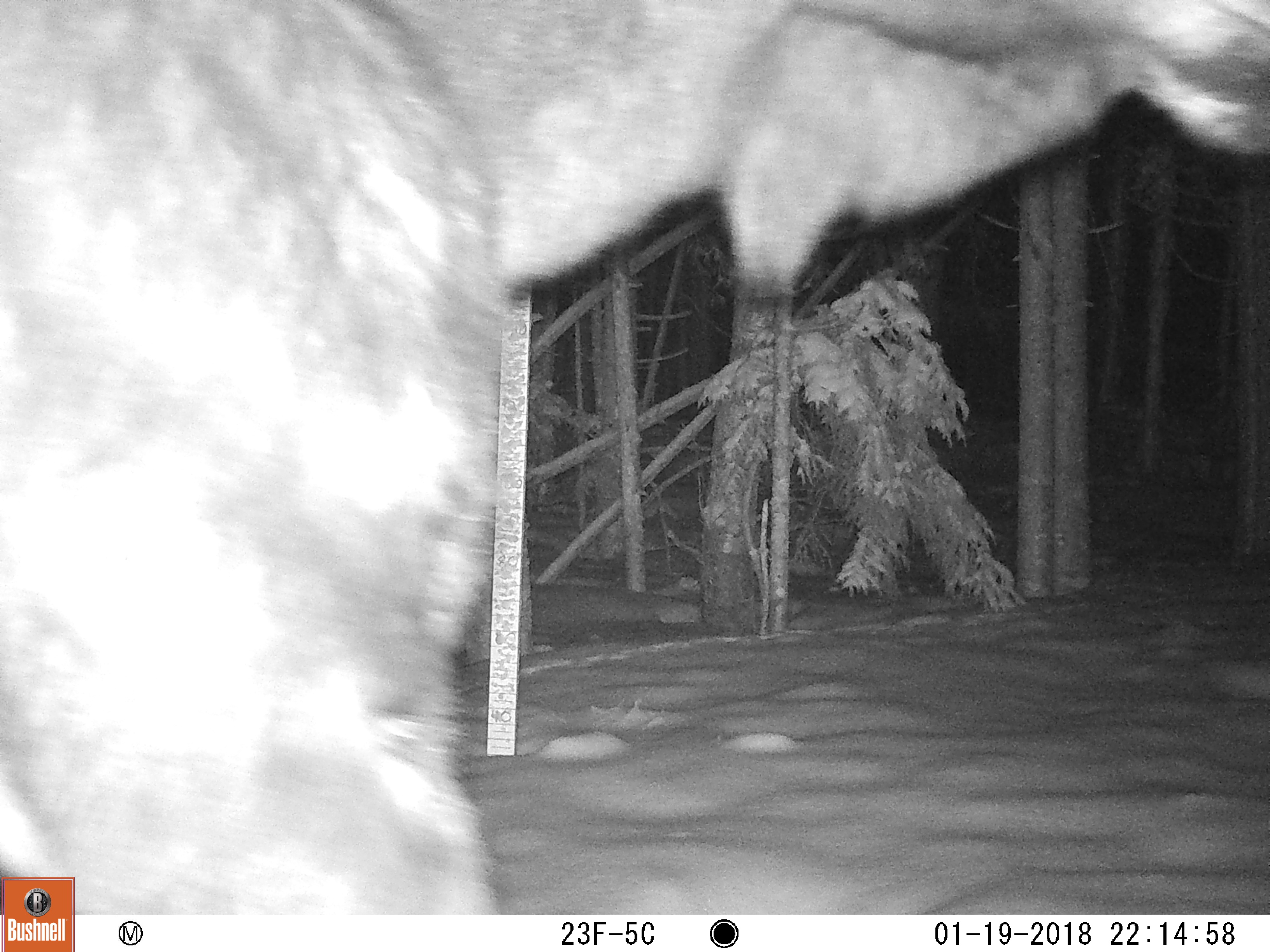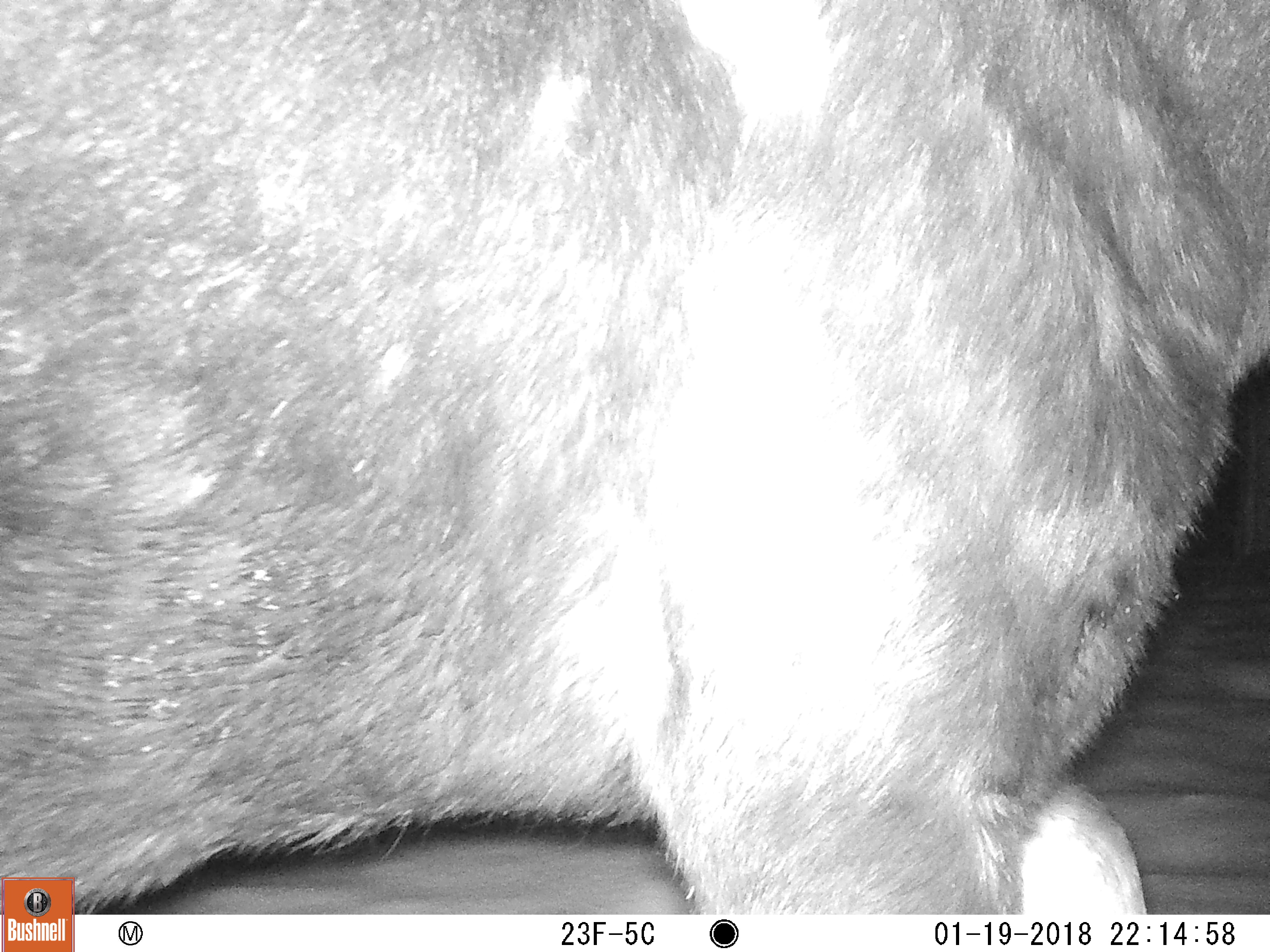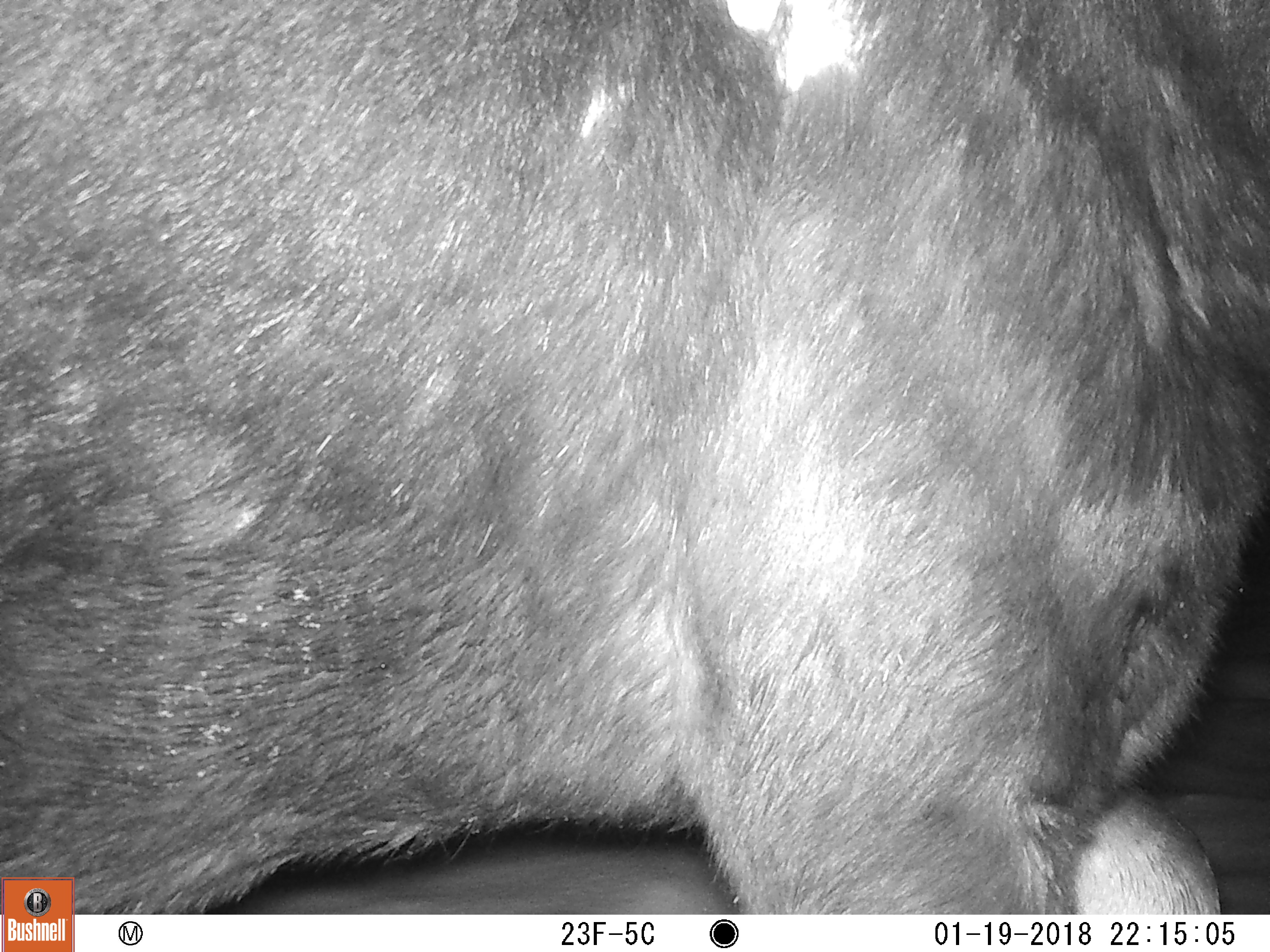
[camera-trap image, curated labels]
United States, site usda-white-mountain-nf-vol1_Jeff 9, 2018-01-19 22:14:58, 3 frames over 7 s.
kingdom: Animalia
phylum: Chordata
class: Mammalia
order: Artiodactyla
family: Cervidae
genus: Alces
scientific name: Alces alces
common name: moose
Moose (Alces alces).